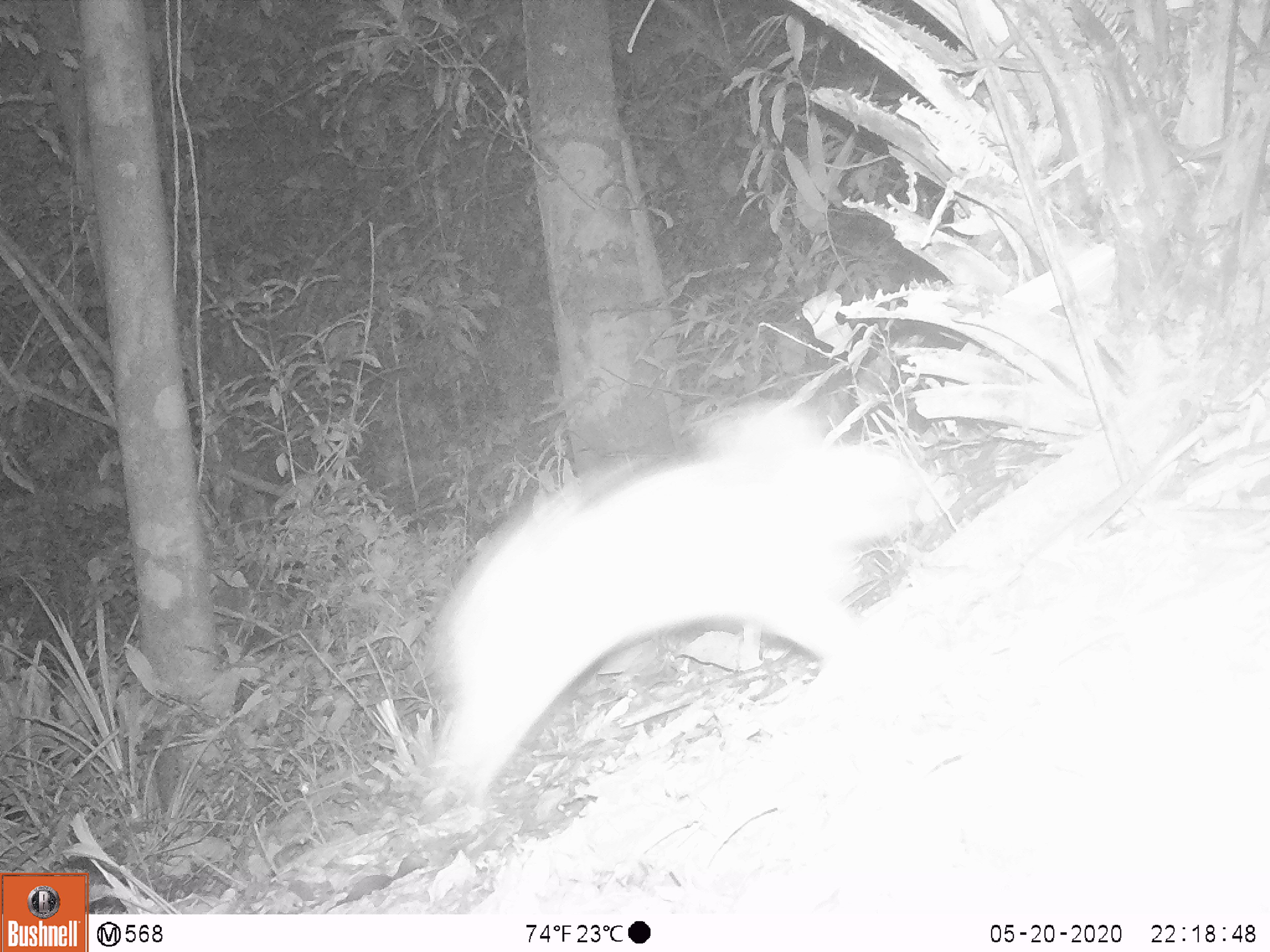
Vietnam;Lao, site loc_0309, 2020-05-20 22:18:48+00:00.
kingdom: Animalia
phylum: Chordata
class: Mammalia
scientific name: Mammalia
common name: mammal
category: unidentified small mammal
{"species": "unidentified small mammal (mammal) (Mammalia)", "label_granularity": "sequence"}